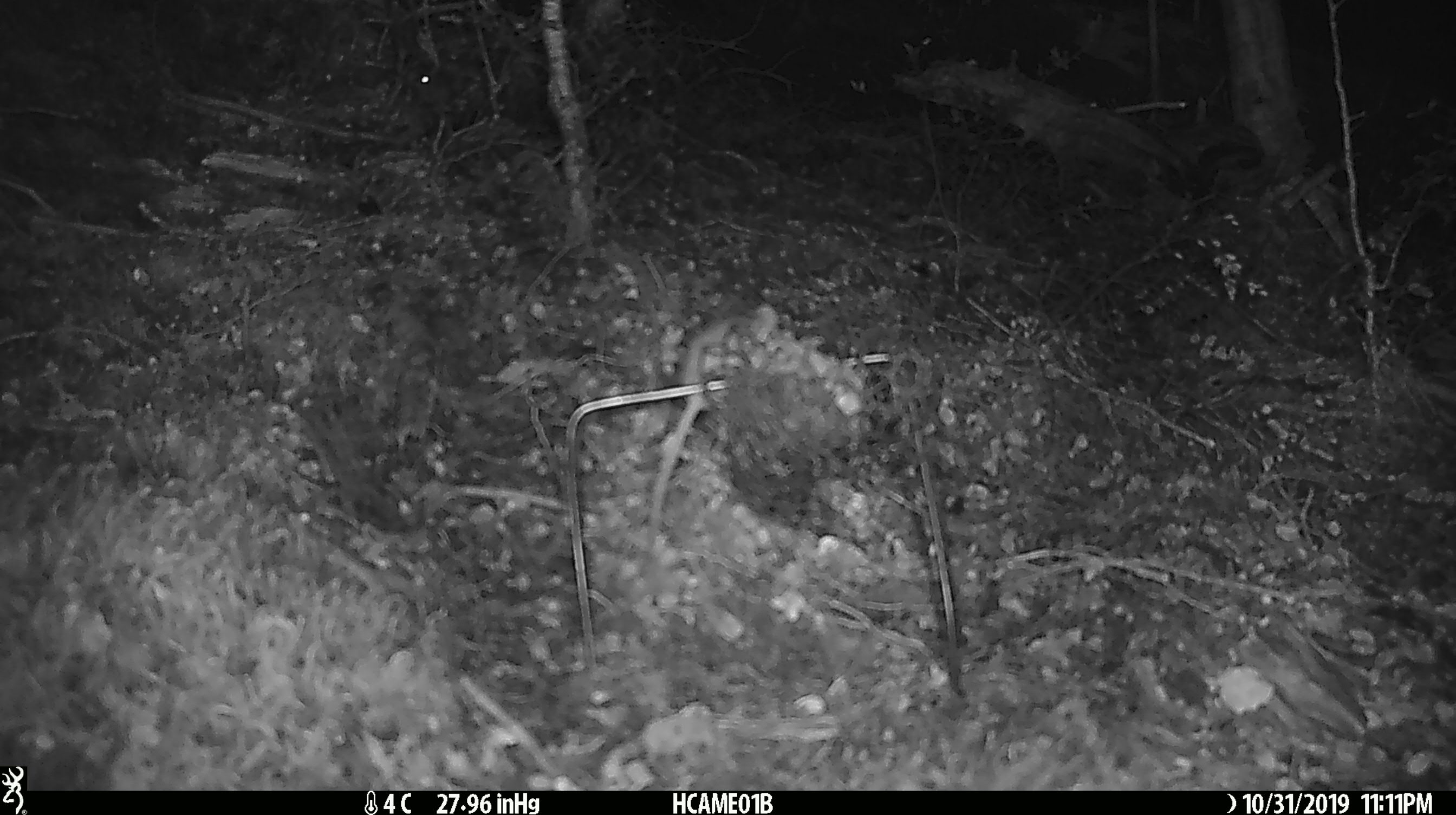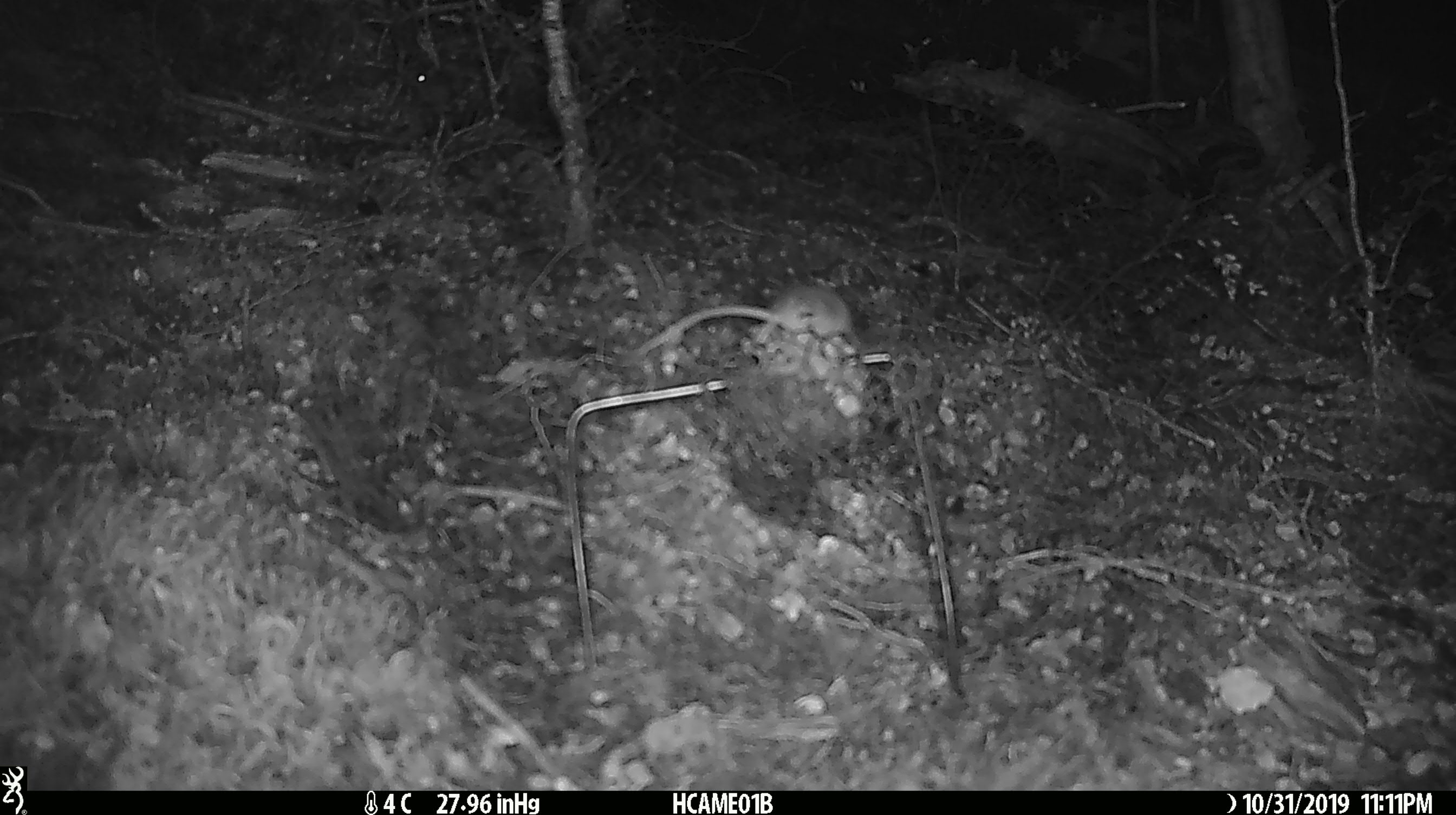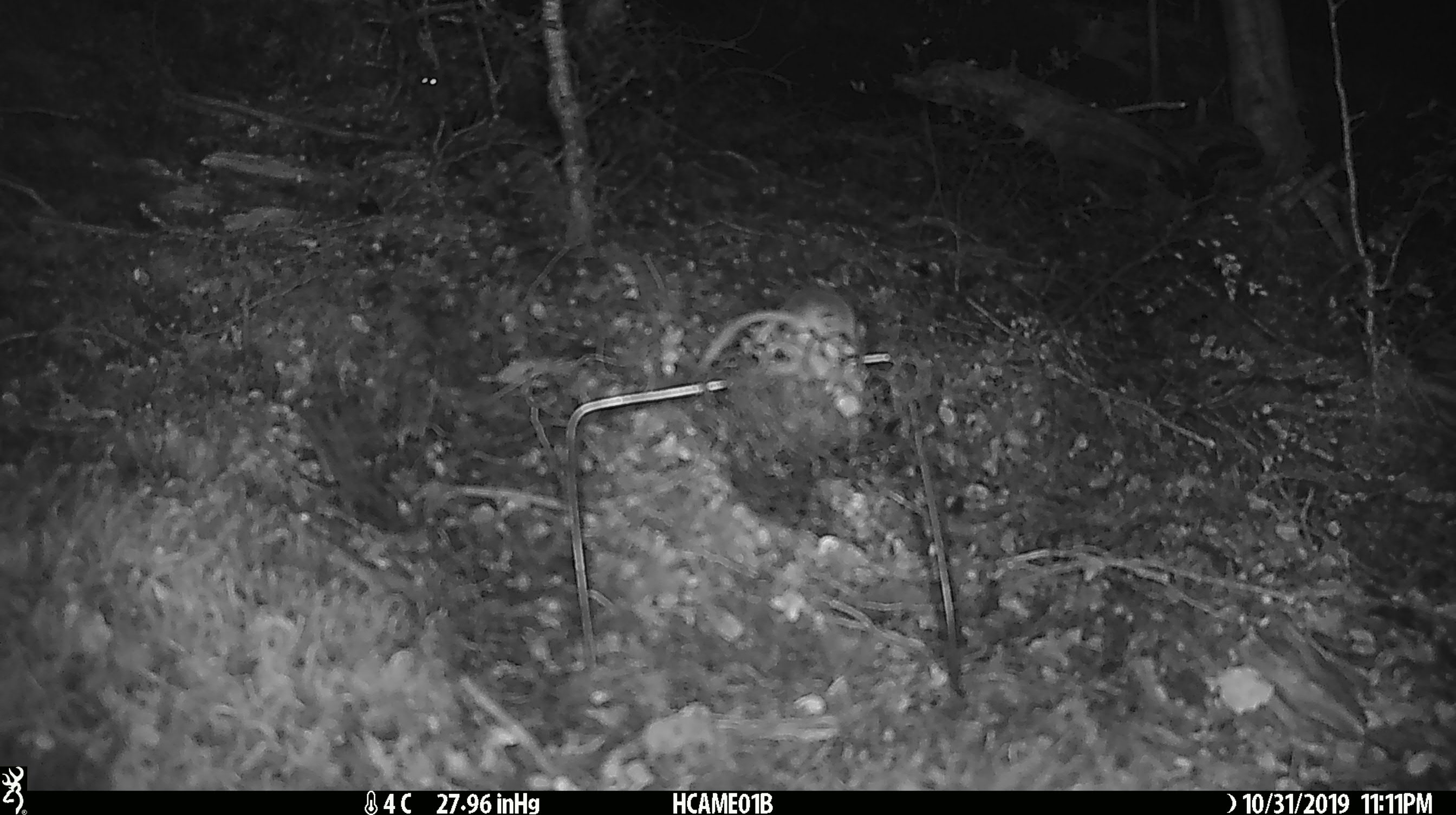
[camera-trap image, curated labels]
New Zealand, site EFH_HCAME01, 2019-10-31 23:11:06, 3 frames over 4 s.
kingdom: Animalia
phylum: Chordata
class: Mammalia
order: Rodentia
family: Muridae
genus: Mus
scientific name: Mus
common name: mouse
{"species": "mouse (Mus)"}